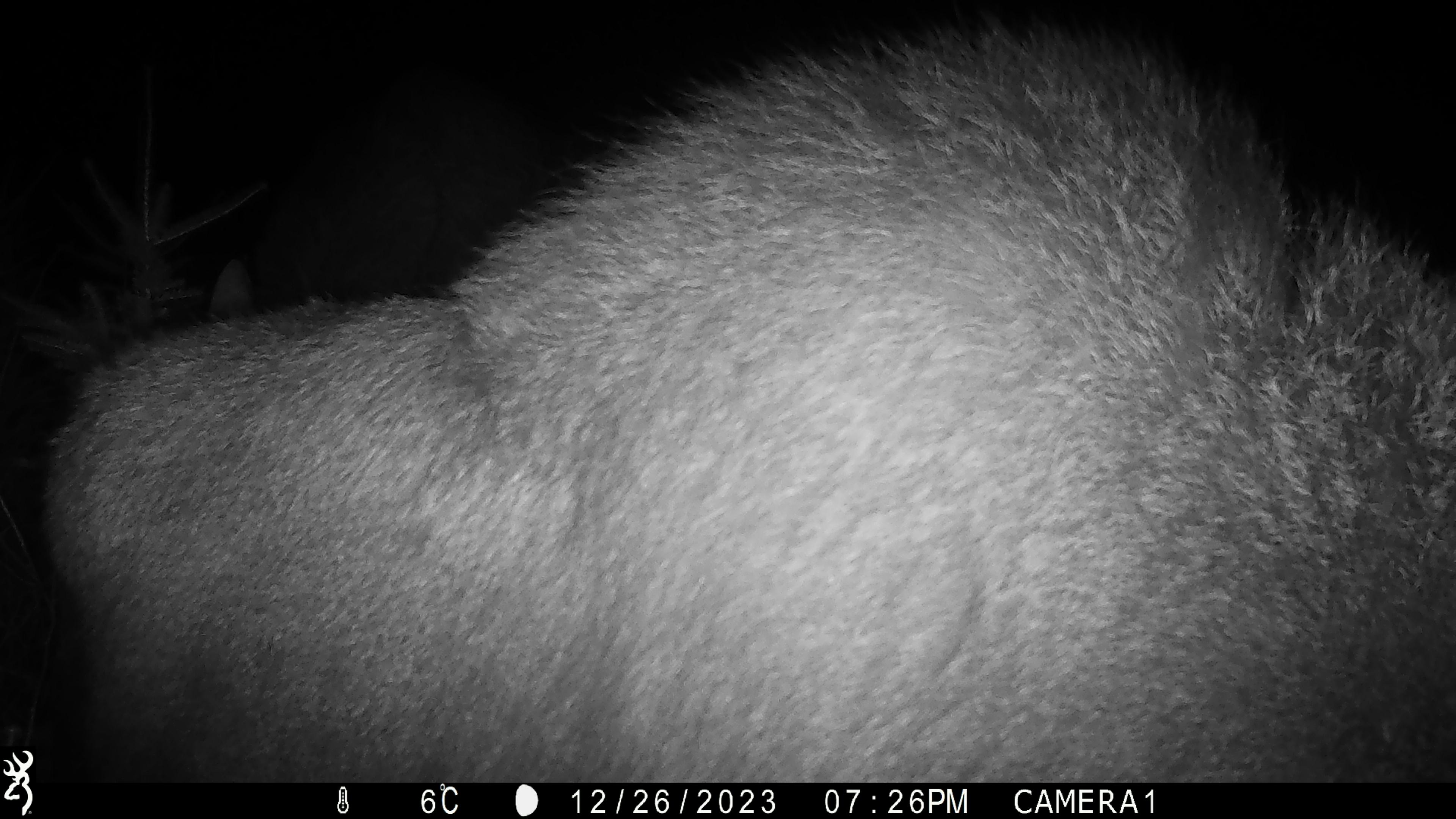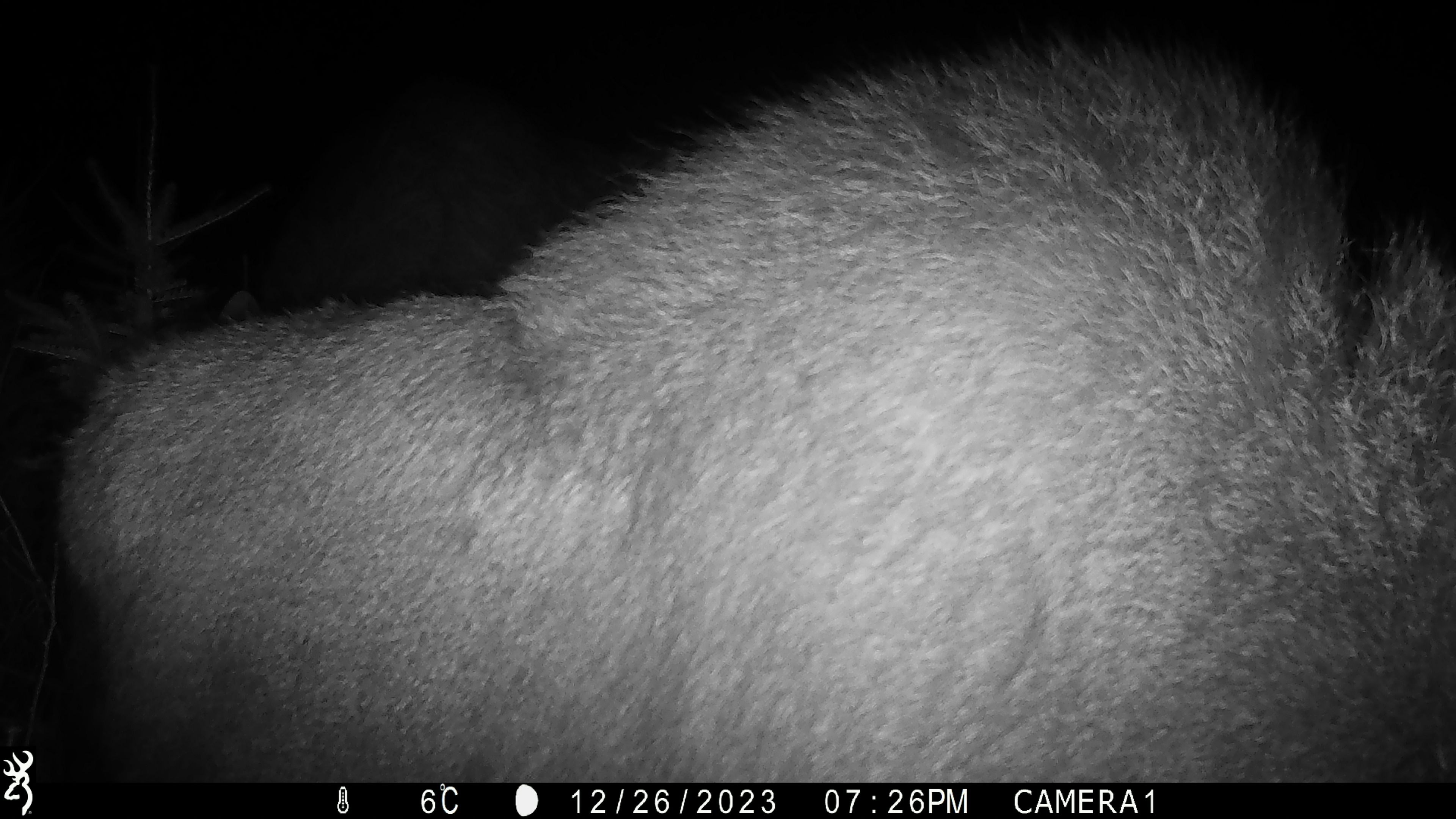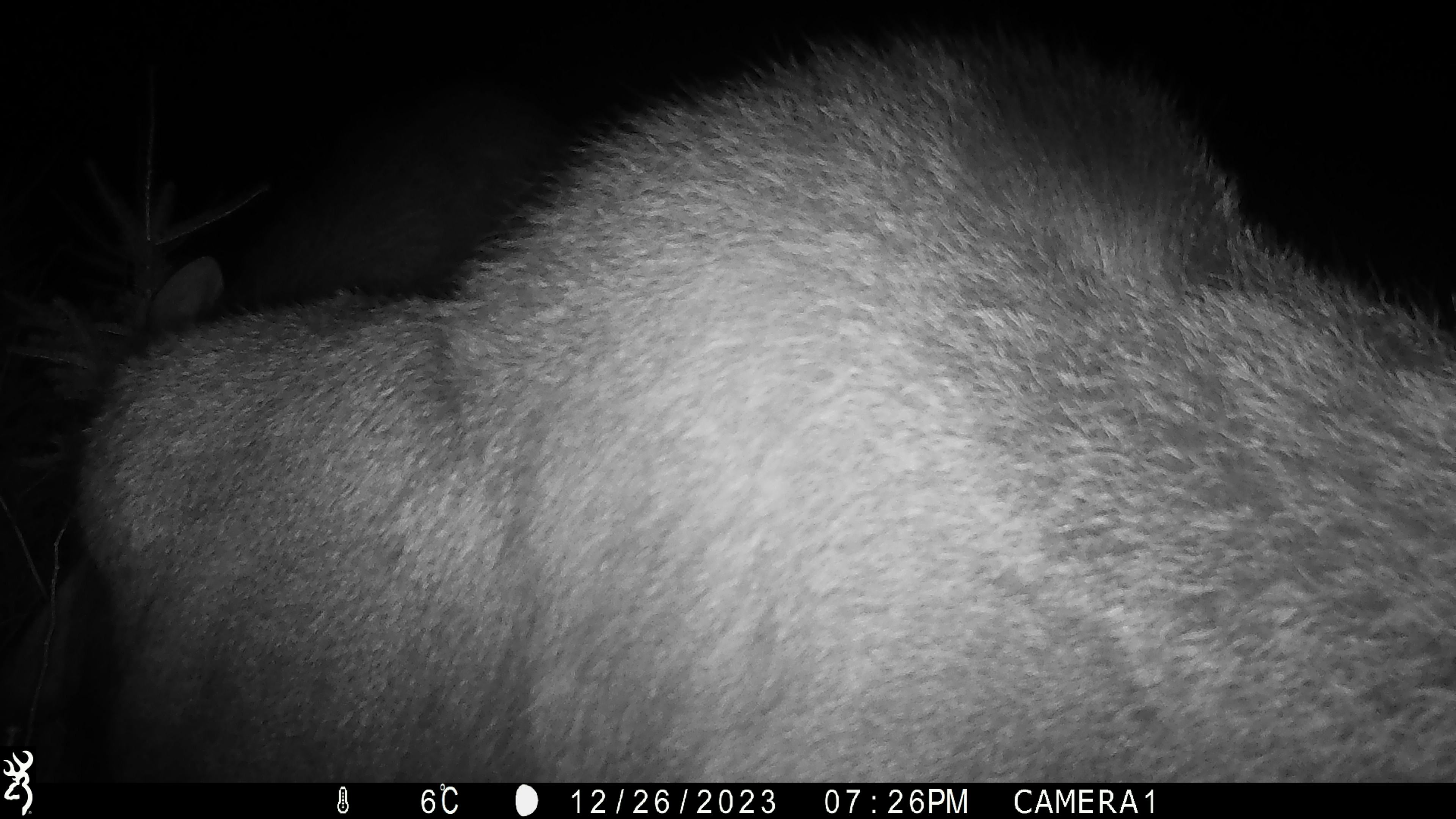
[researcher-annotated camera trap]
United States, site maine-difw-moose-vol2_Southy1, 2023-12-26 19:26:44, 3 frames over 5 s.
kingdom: Animalia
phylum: Chordata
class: Mammalia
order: Artiodactyla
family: Cervidae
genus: Alces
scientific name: Alces alces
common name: moose